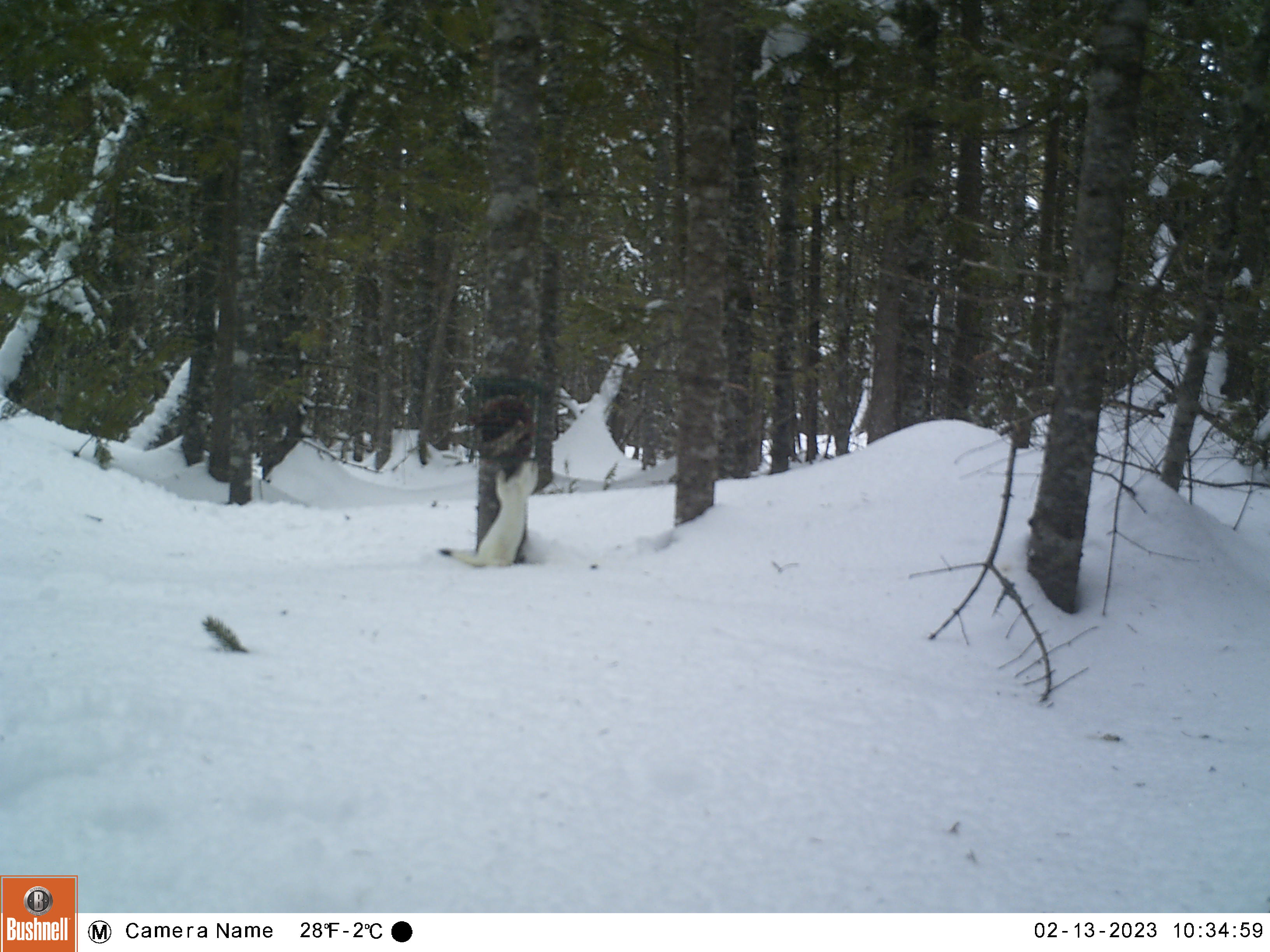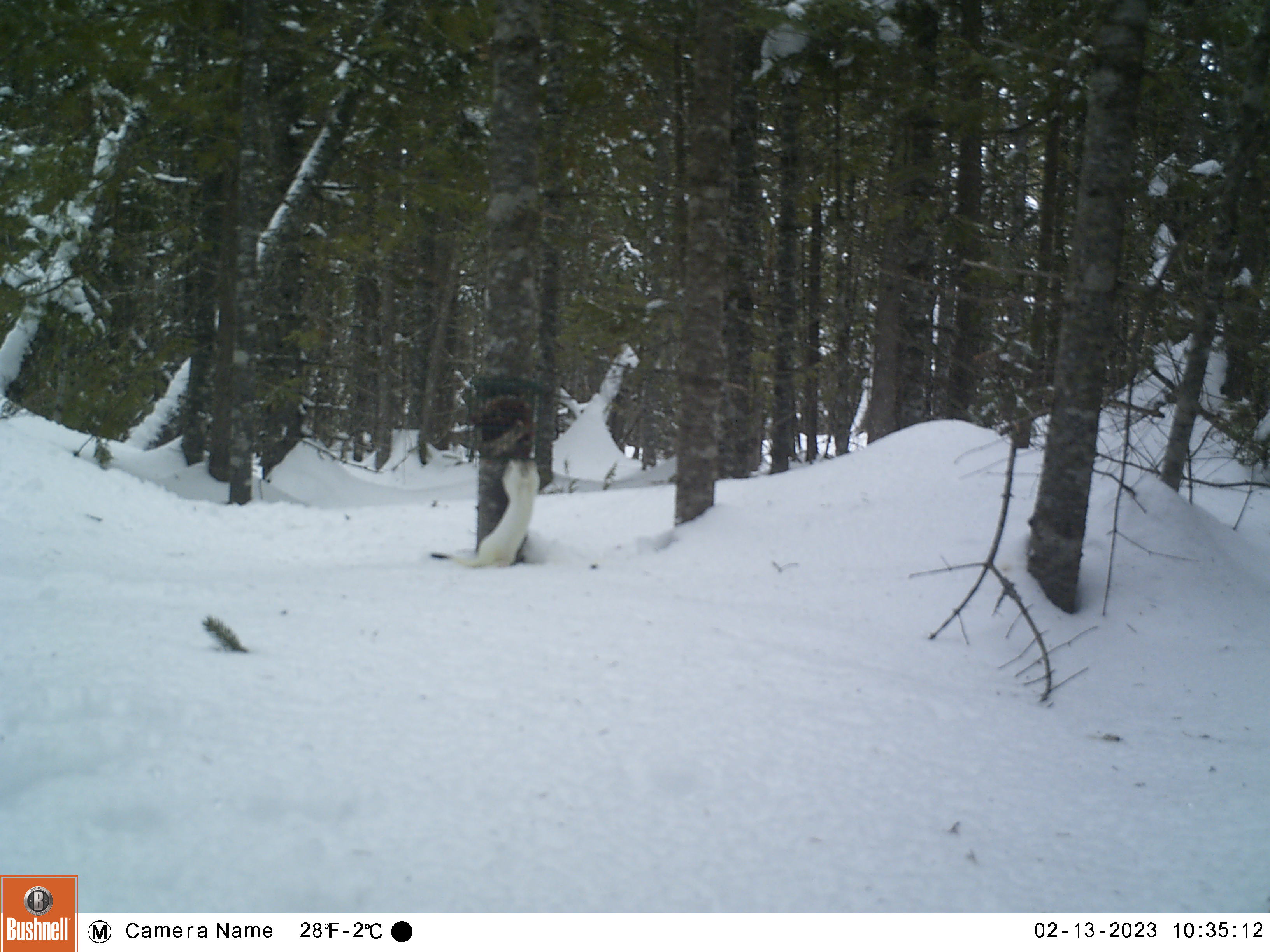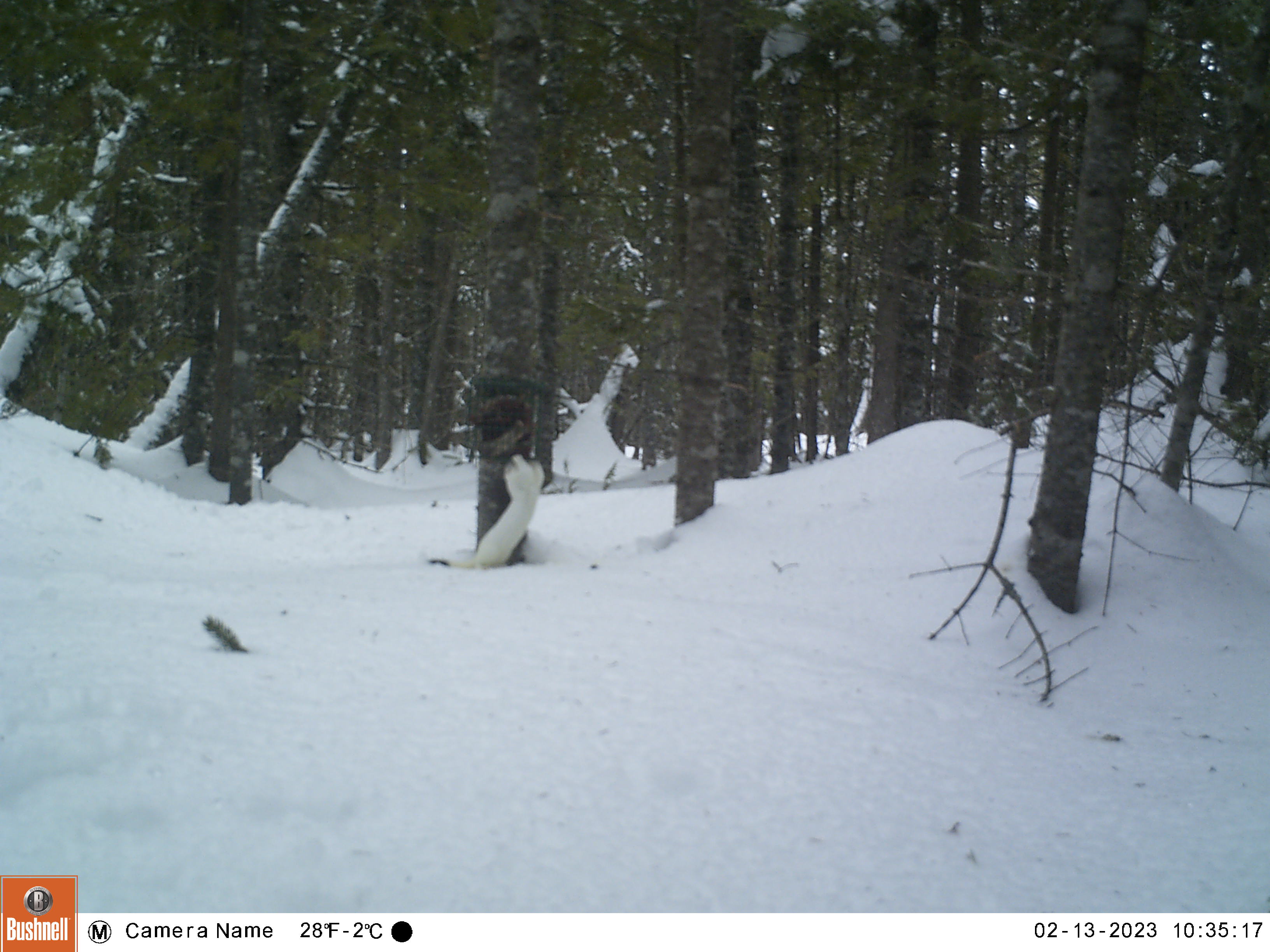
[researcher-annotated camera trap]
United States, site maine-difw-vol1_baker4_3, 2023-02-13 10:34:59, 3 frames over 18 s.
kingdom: Animalia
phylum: Chordata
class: Mammalia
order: Carnivora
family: Mustelidae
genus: Mustela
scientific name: Mustela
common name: weasel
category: weasel sp.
Weasel sp. (weasel) (Mustela).